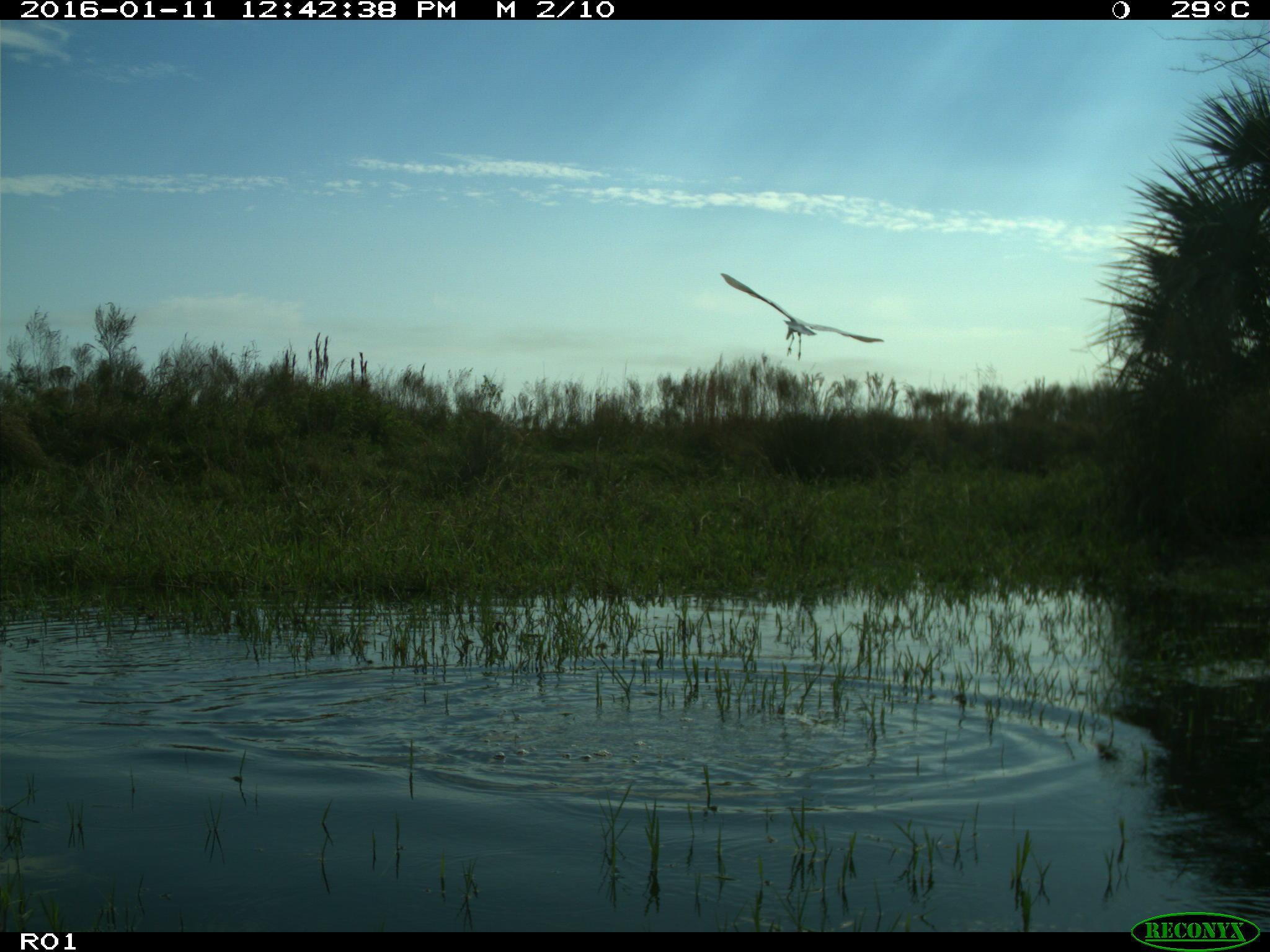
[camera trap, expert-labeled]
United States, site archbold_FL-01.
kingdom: Animalia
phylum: Chordata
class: Aves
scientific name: Aves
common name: birds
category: unidentified bird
Unidentified bird (birds) (Aves).